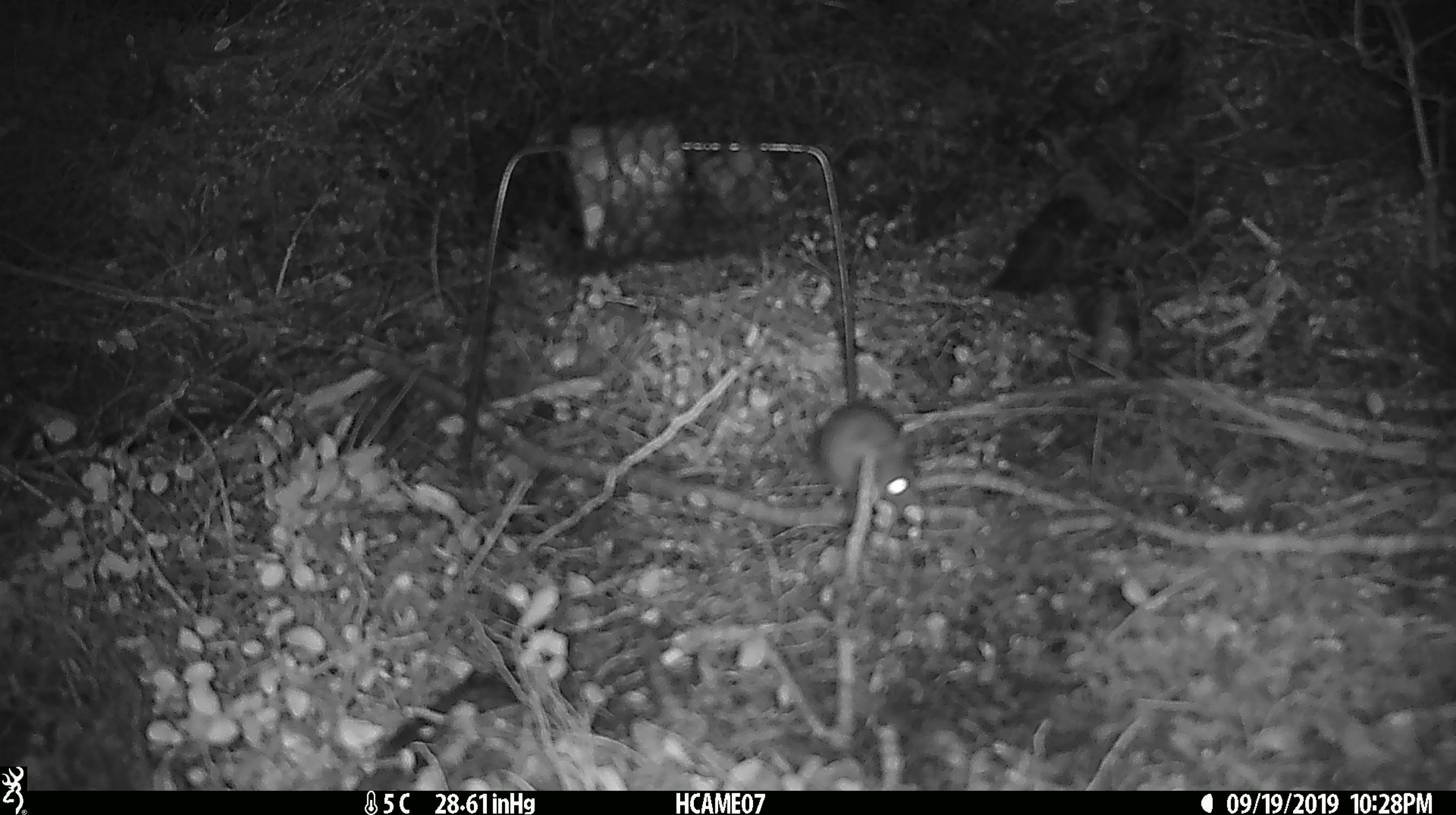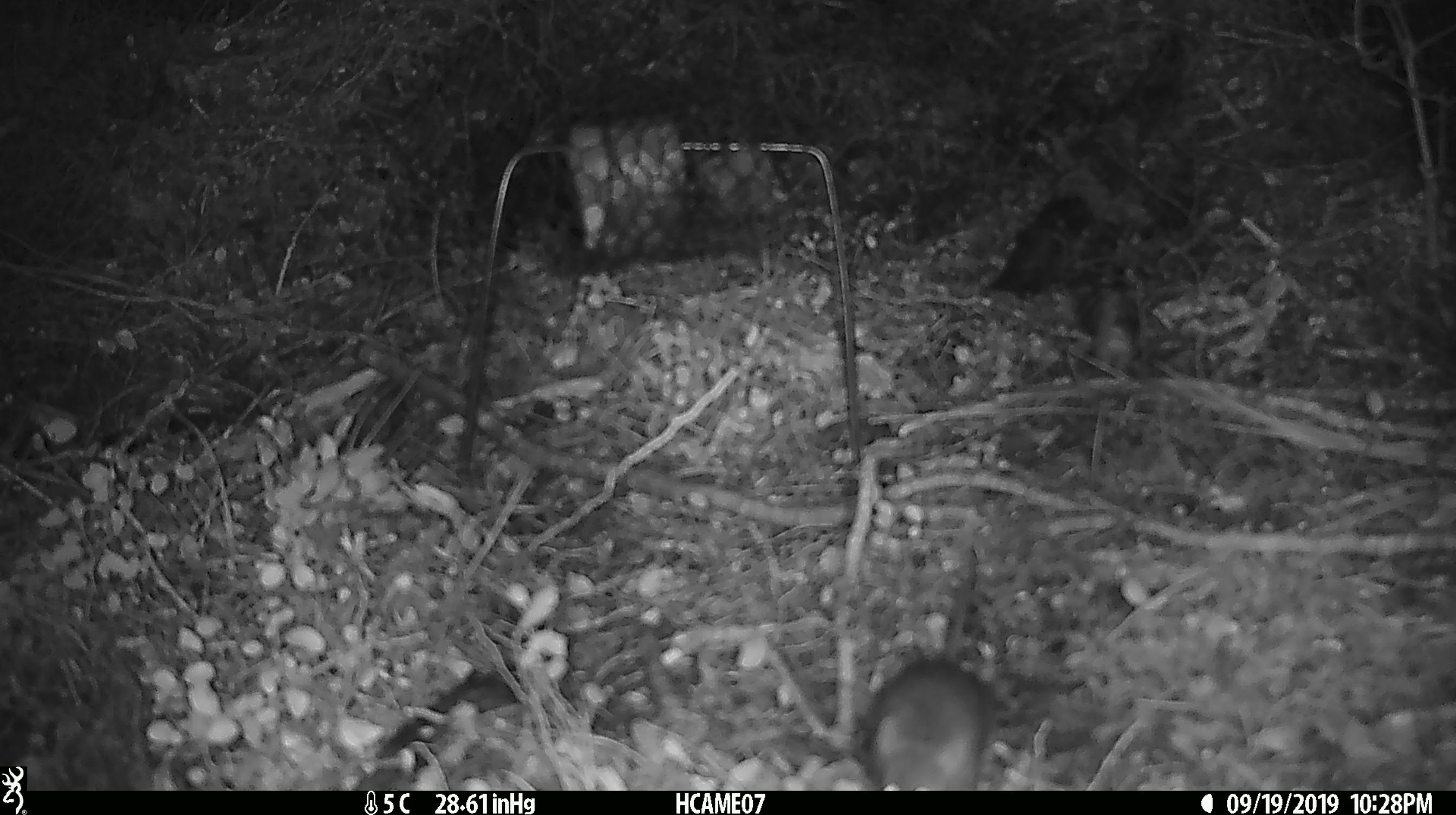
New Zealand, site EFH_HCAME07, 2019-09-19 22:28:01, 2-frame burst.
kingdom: Animalia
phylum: Chordata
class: Mammalia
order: Rodentia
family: Muridae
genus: Mus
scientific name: Mus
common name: mouse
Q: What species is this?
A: Mouse (Mus).